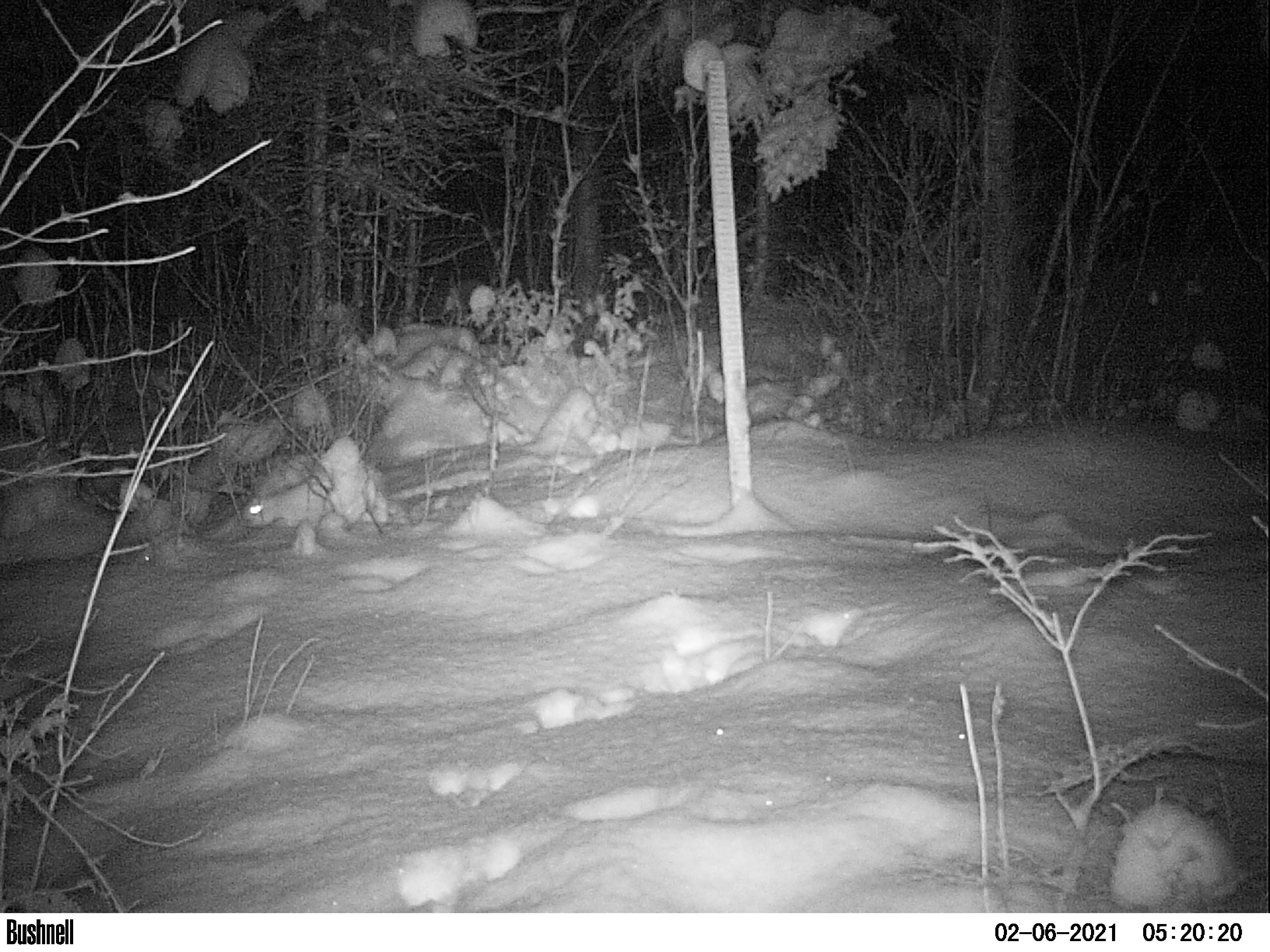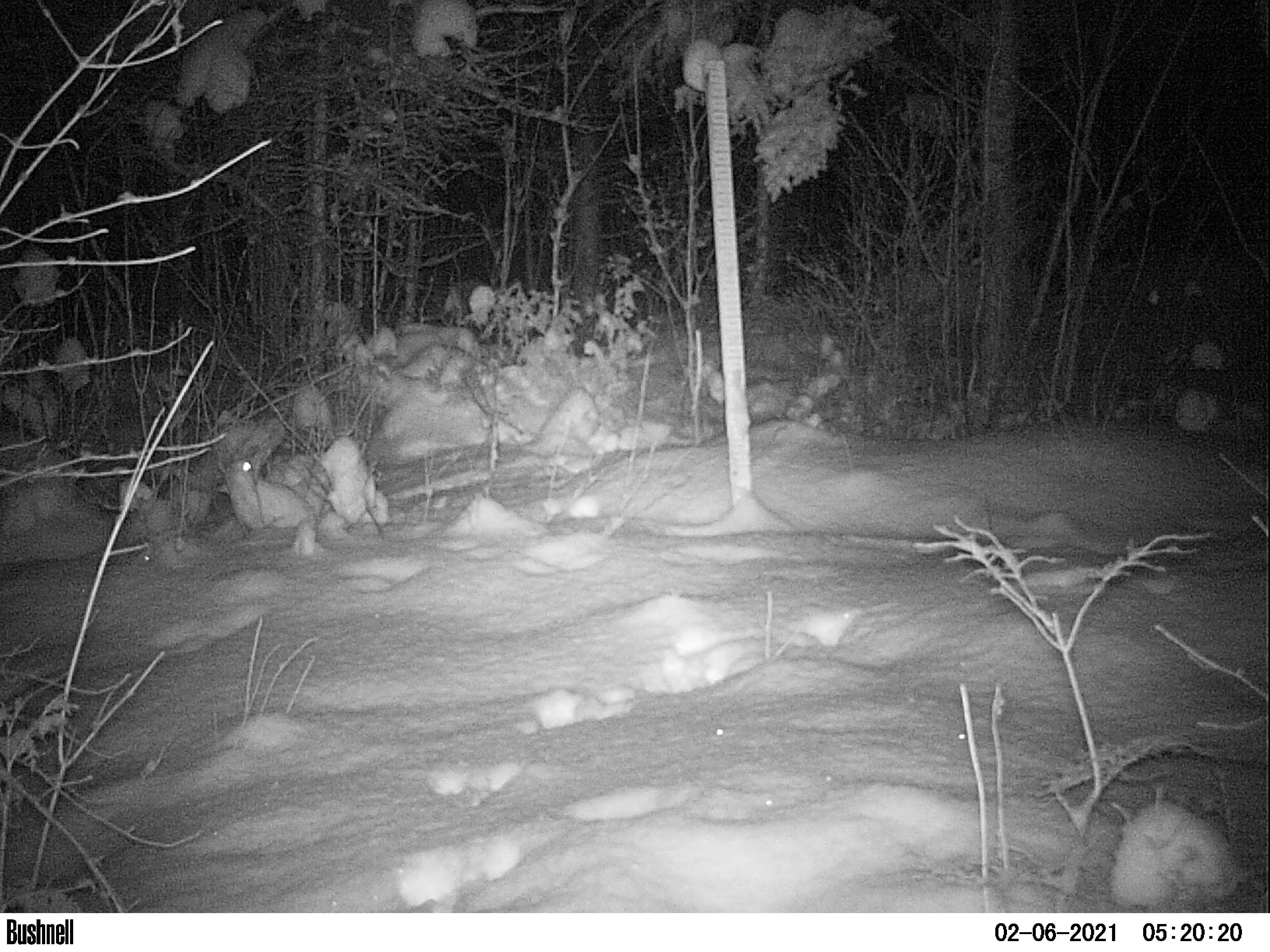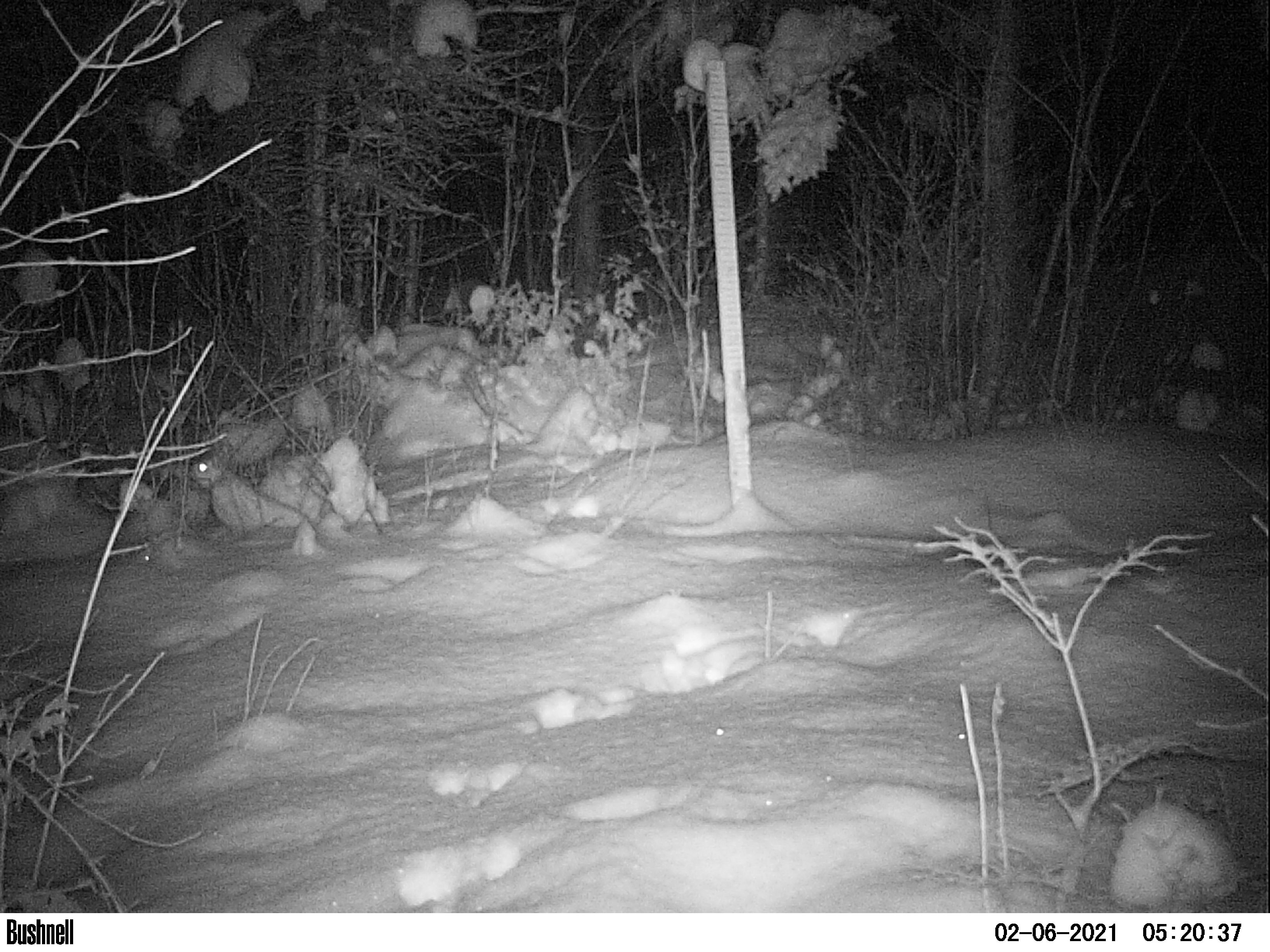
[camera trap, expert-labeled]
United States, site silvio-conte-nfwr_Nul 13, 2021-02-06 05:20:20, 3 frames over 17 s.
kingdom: Animalia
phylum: Chordata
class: Mammalia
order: Lagomorpha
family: Leporidae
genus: Lepus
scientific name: Lepus americanus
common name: snowshoe hare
Snowshoe hare (Lepus americanus).